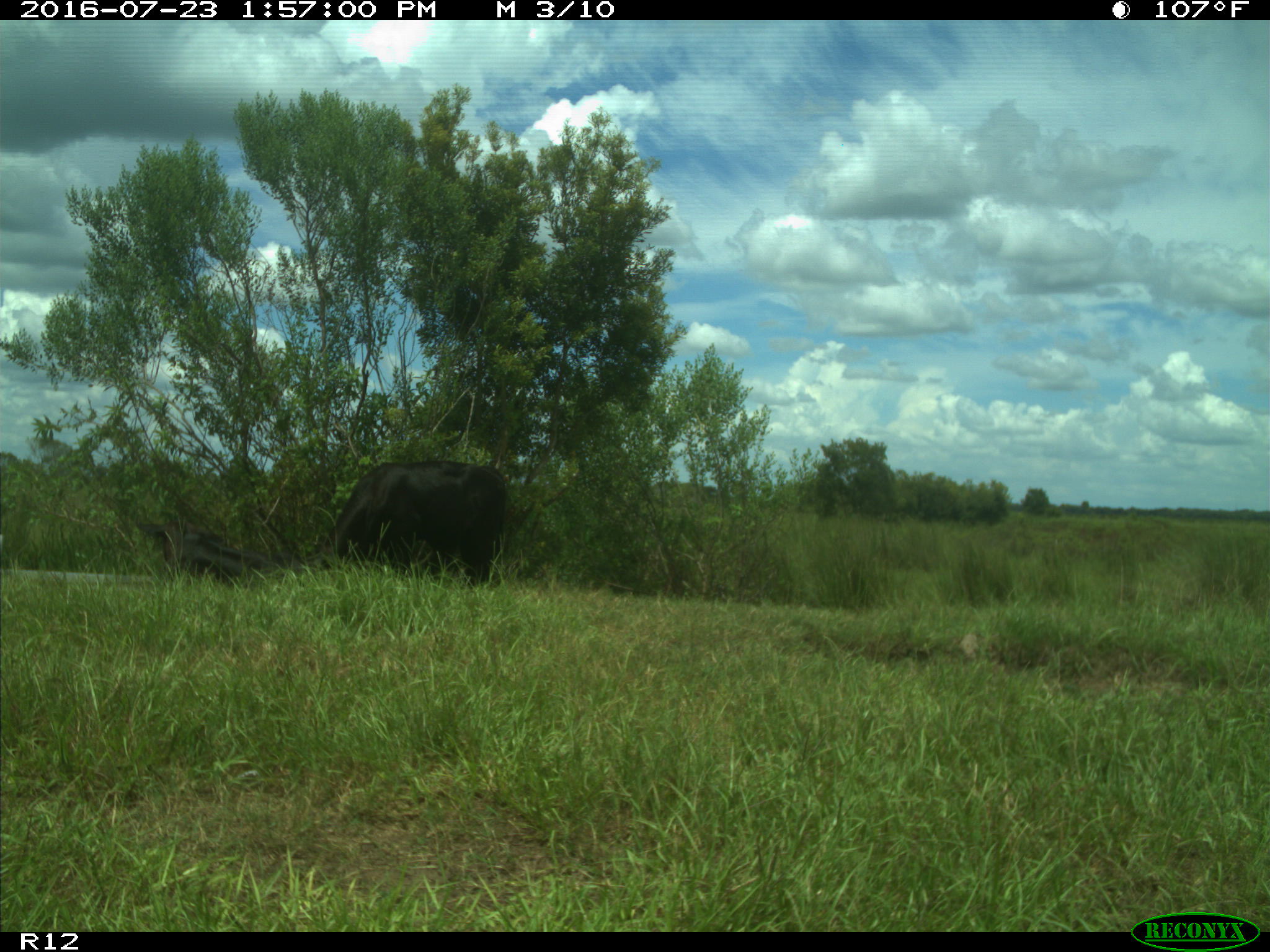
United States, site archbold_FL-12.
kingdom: Animalia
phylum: Chordata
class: Mammalia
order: Artiodactyla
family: Bovidae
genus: Bos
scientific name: Bos taurus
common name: domestic cow